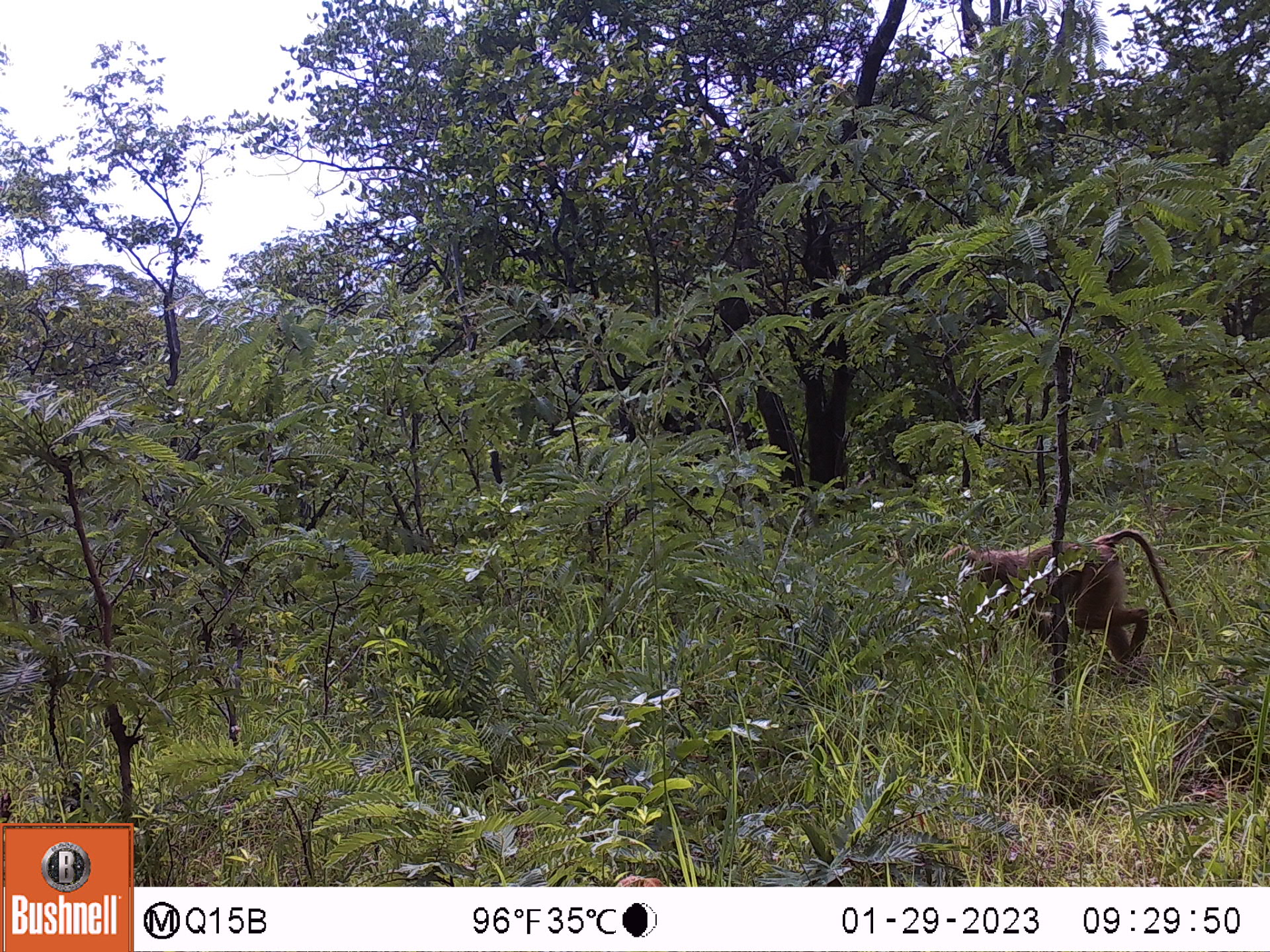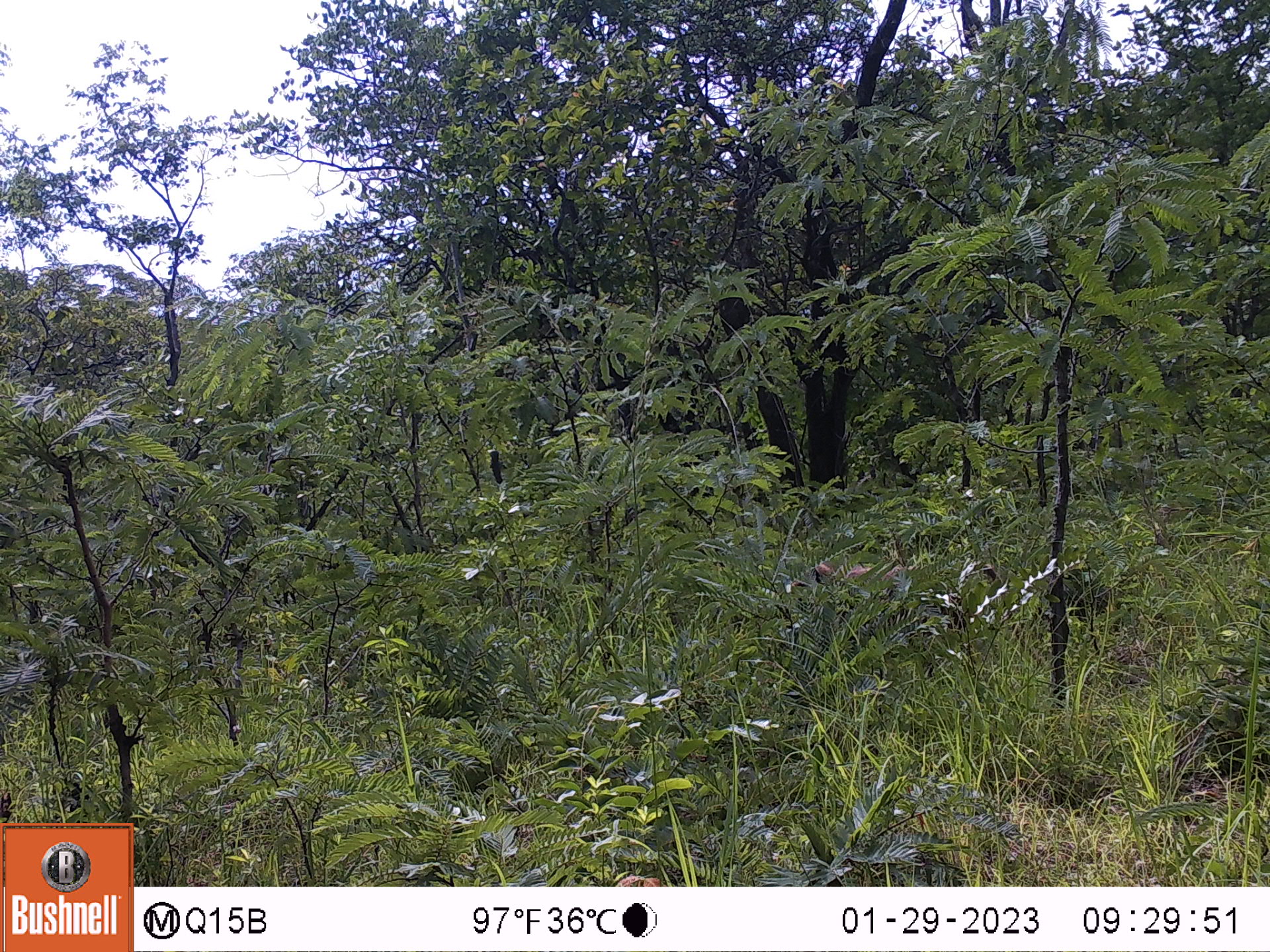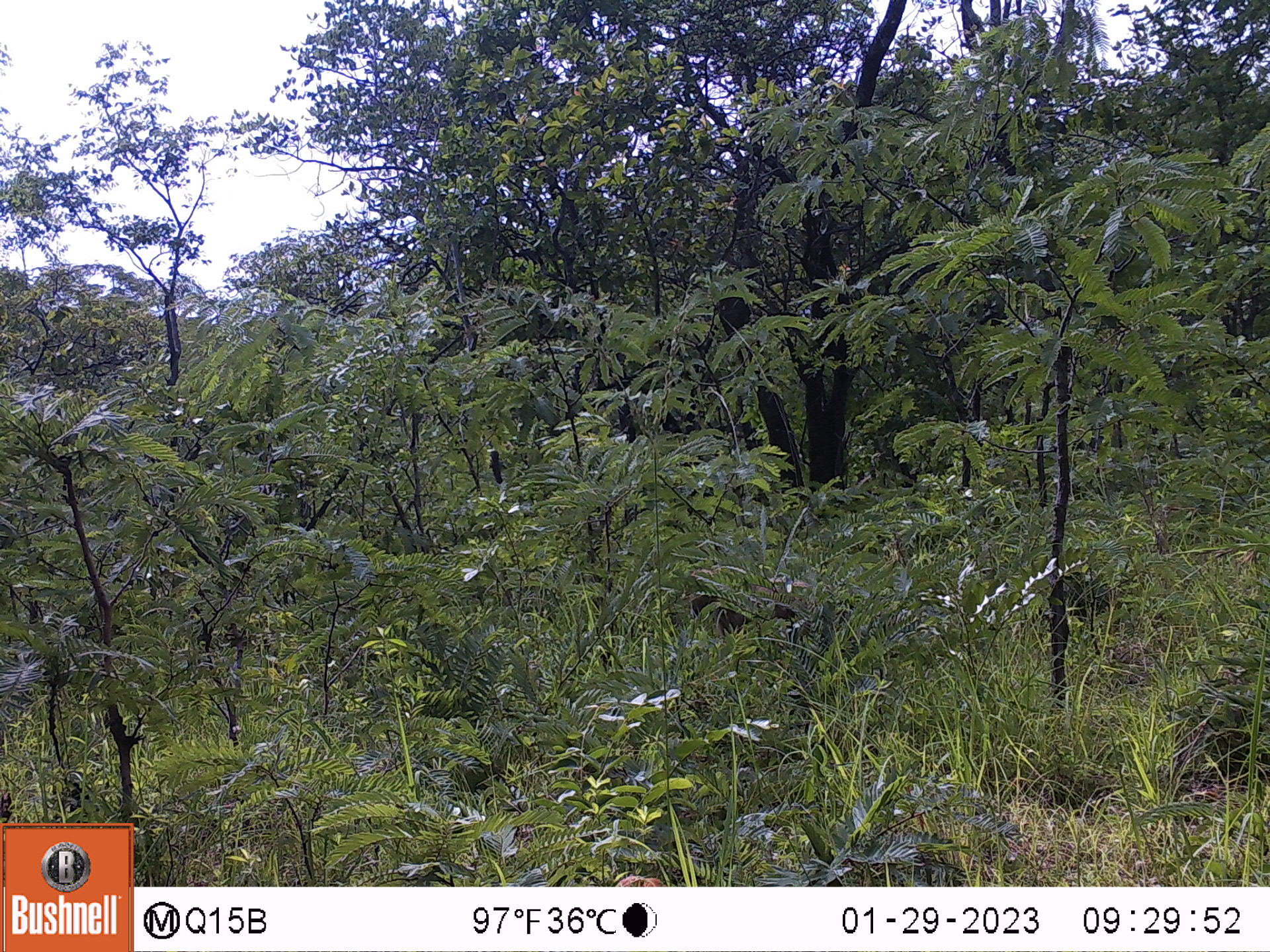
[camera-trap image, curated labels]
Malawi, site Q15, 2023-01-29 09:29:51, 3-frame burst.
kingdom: Animalia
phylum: Chordata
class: Mammalia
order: Primates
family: Cercopithecidae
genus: Papio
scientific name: Papio cynocephalus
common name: yellow baboon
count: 1